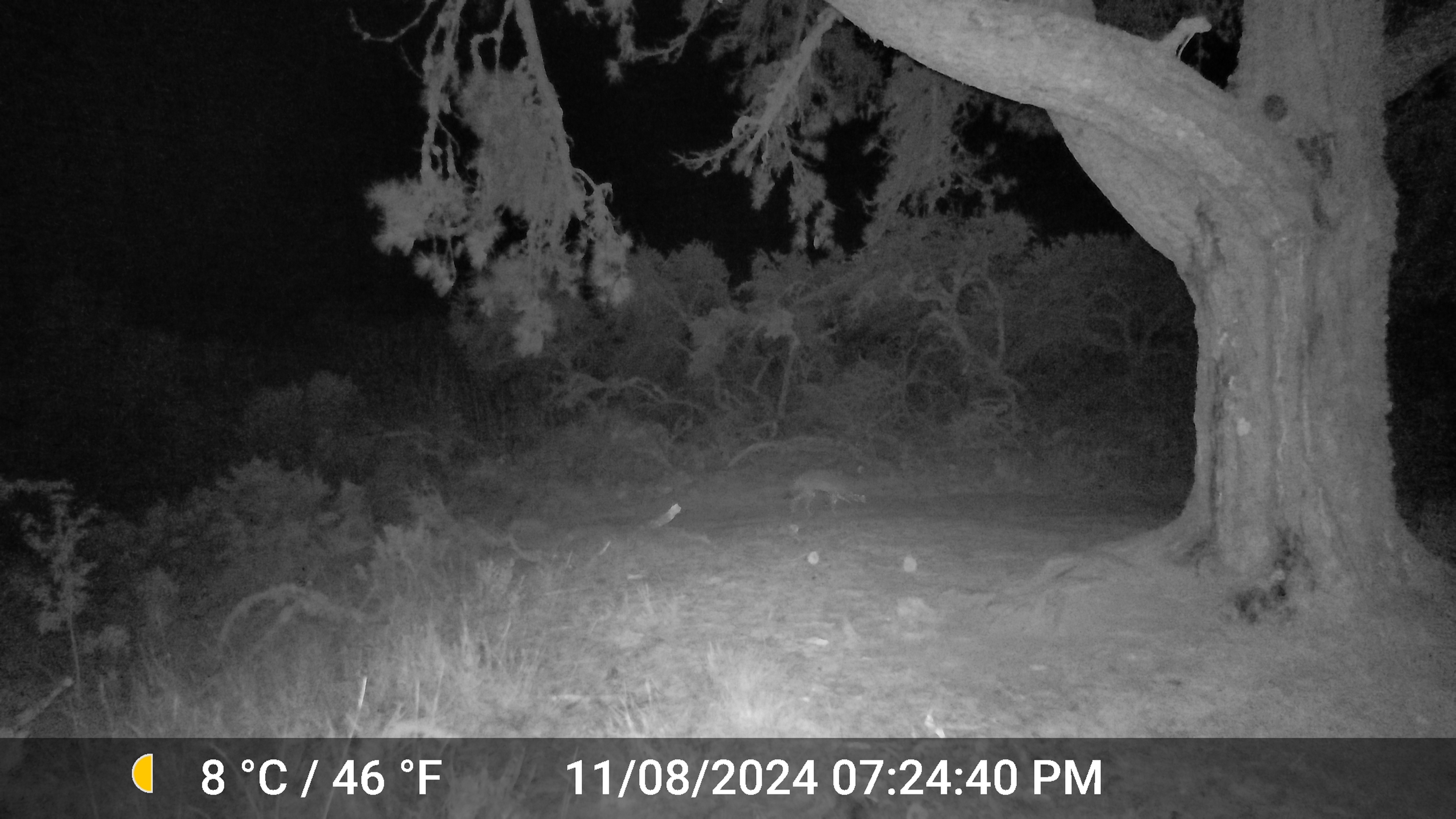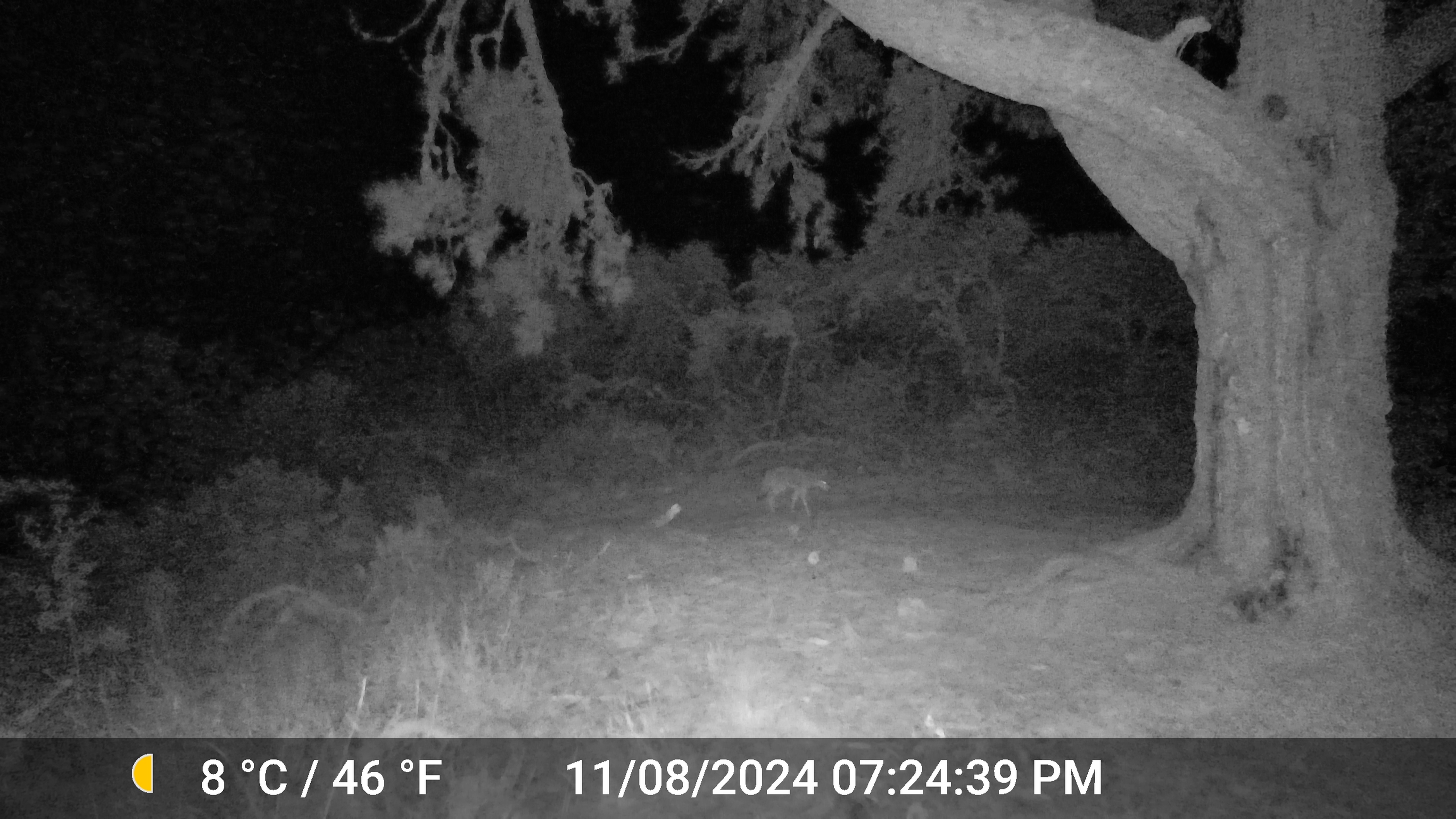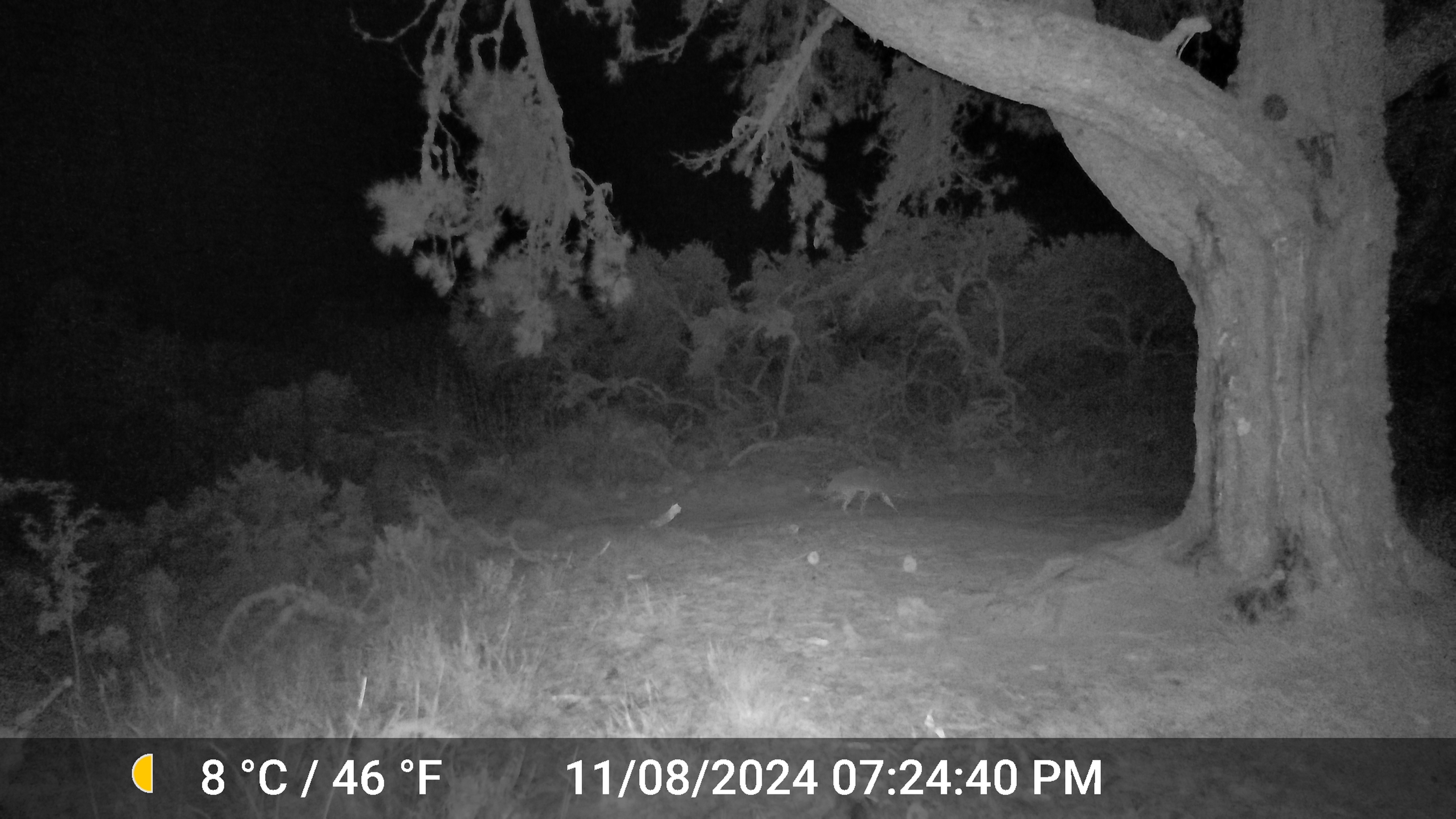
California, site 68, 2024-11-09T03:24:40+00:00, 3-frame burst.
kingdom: Animalia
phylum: Chordata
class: Mammalia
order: Carnivora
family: Canidae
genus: Canis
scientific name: Canis latrans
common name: coyote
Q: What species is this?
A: Coyote (Canis latrans).